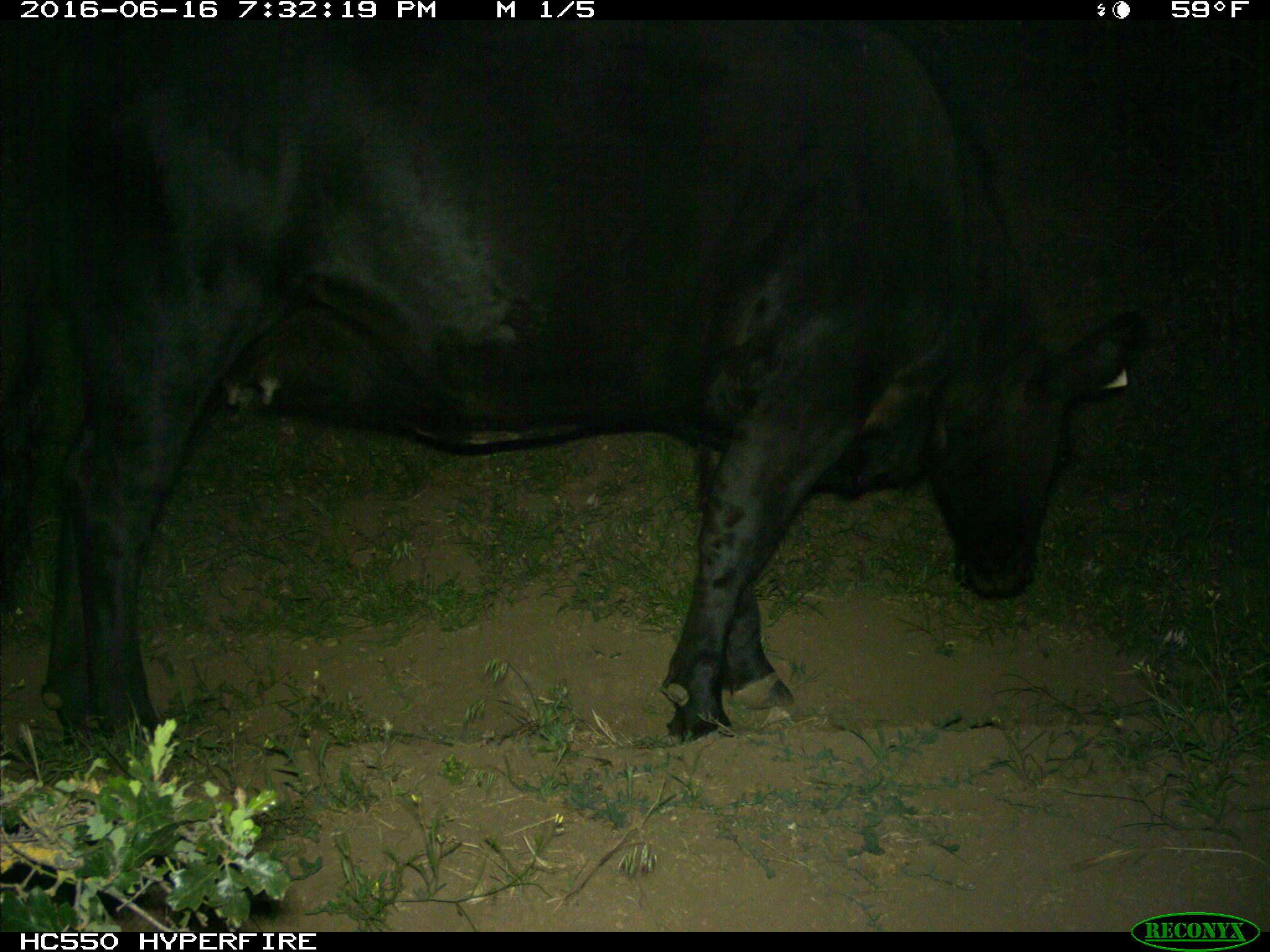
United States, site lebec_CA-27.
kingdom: Animalia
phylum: Chordata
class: Mammalia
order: Artiodactyla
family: Bovidae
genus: Bos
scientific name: Bos taurus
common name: domestic cow